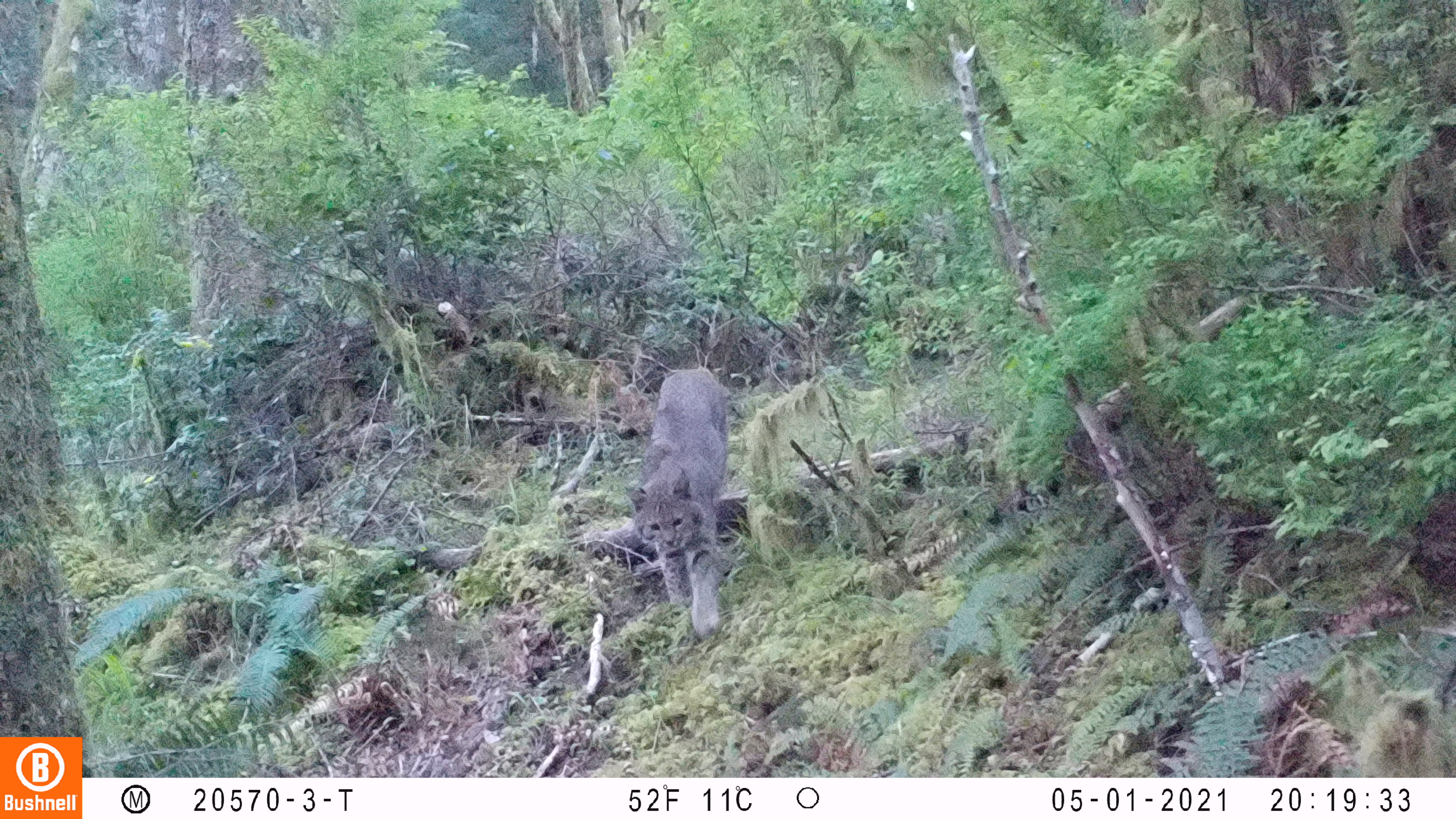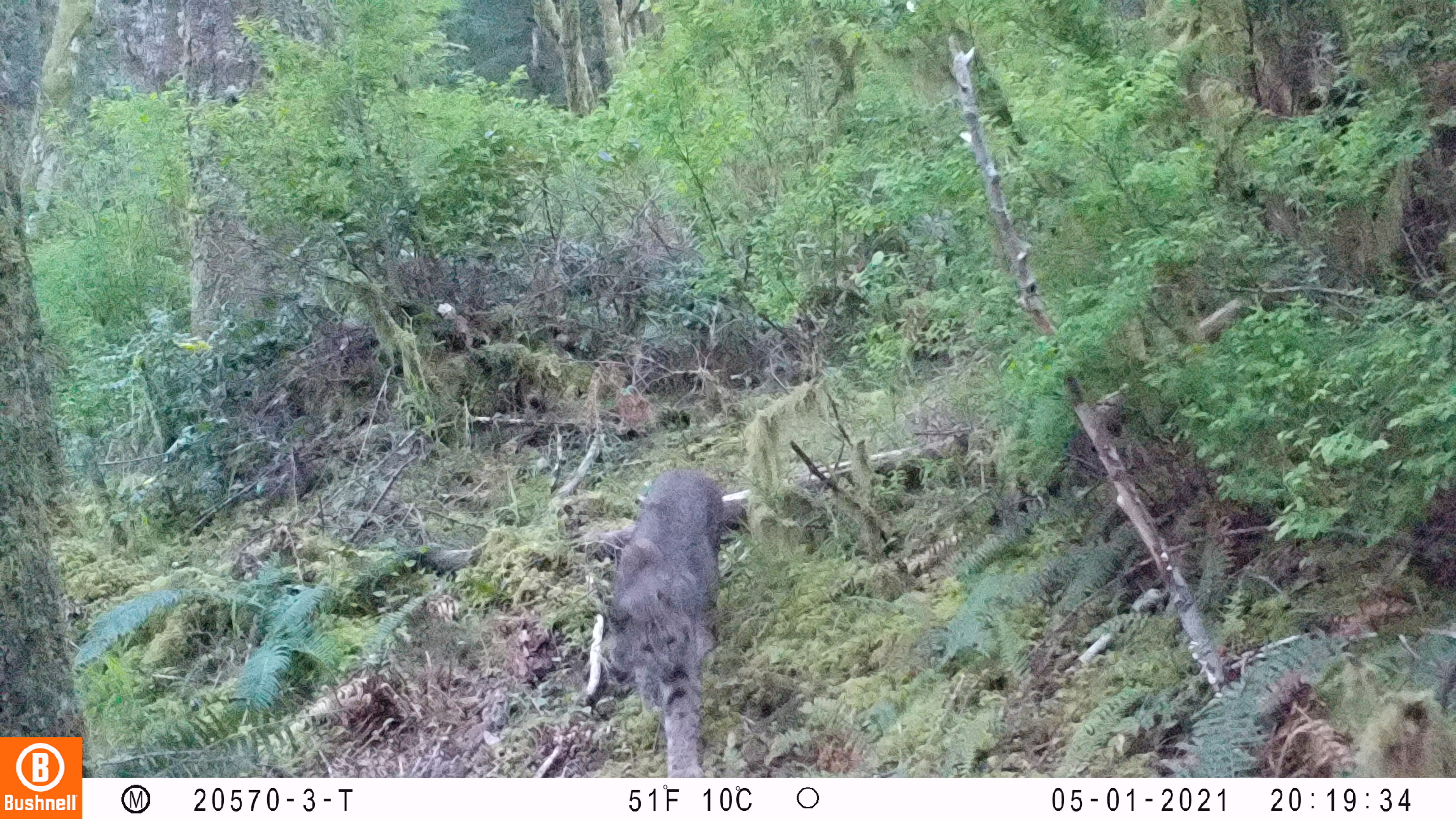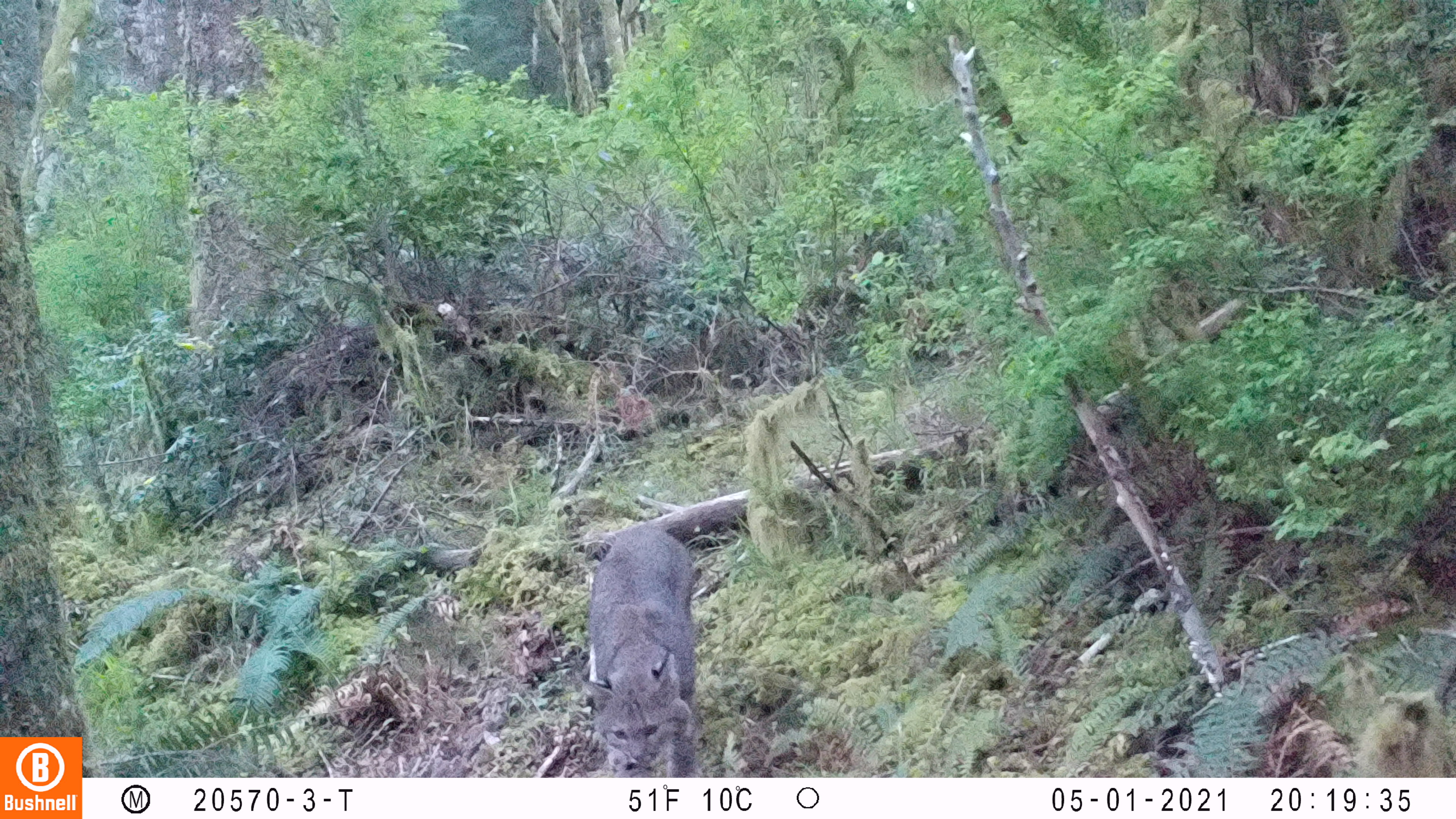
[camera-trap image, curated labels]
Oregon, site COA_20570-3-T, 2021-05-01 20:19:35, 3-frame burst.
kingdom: Animalia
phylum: Chordata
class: Mammalia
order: Carnivora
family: Felidae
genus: Lynx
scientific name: Lynx rufus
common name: bobcat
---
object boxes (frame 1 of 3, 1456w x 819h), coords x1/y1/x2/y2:
bobcat: 623/362/736/644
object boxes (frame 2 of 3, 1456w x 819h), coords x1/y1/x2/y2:
bobcat: 613/462/725/772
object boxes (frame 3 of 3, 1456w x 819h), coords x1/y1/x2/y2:
bobcat: 579/522/695/769